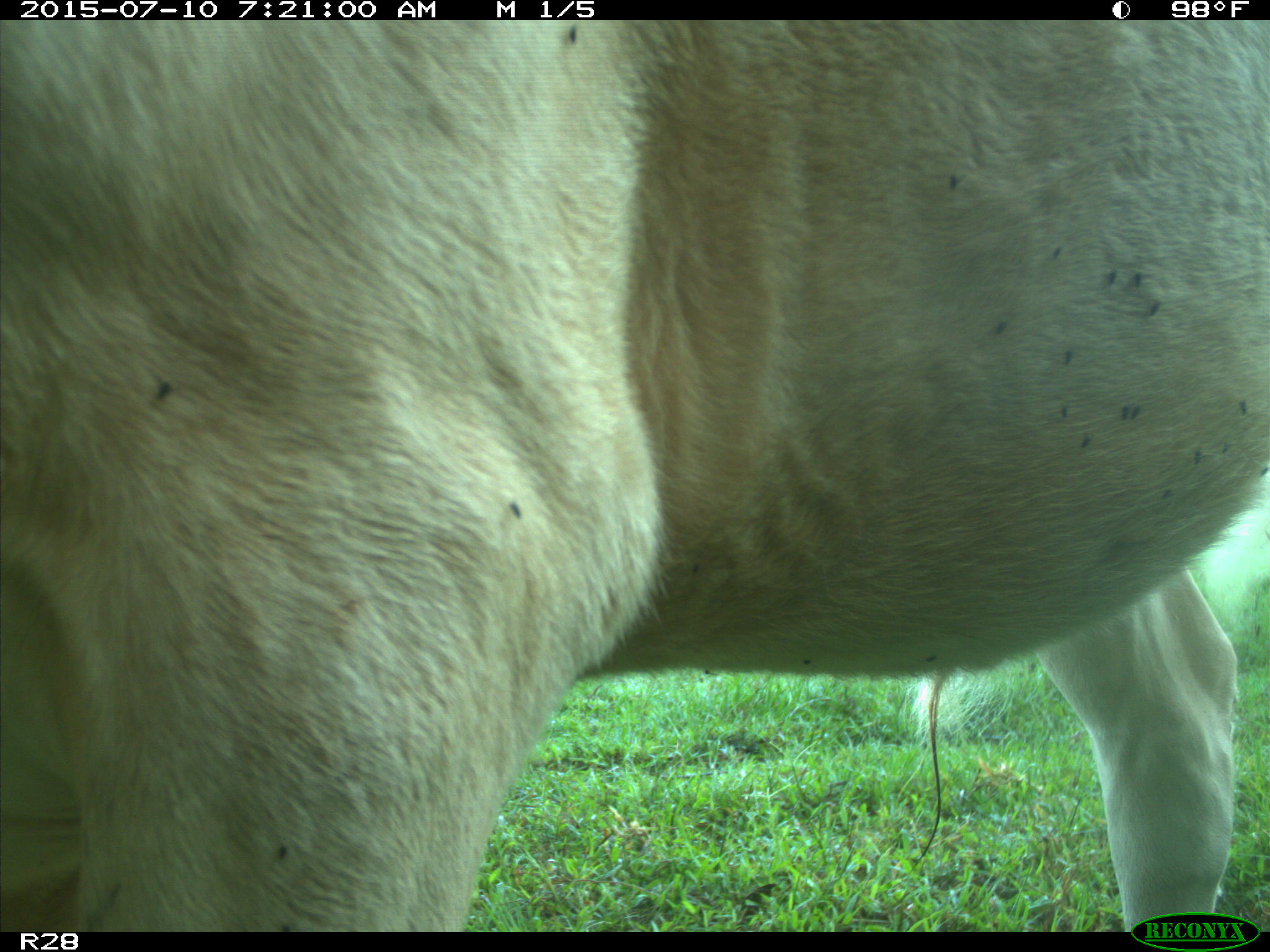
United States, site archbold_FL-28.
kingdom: Animalia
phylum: Chordata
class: Mammalia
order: Artiodactyla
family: Bovidae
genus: Bos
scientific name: Bos taurus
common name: domestic cow